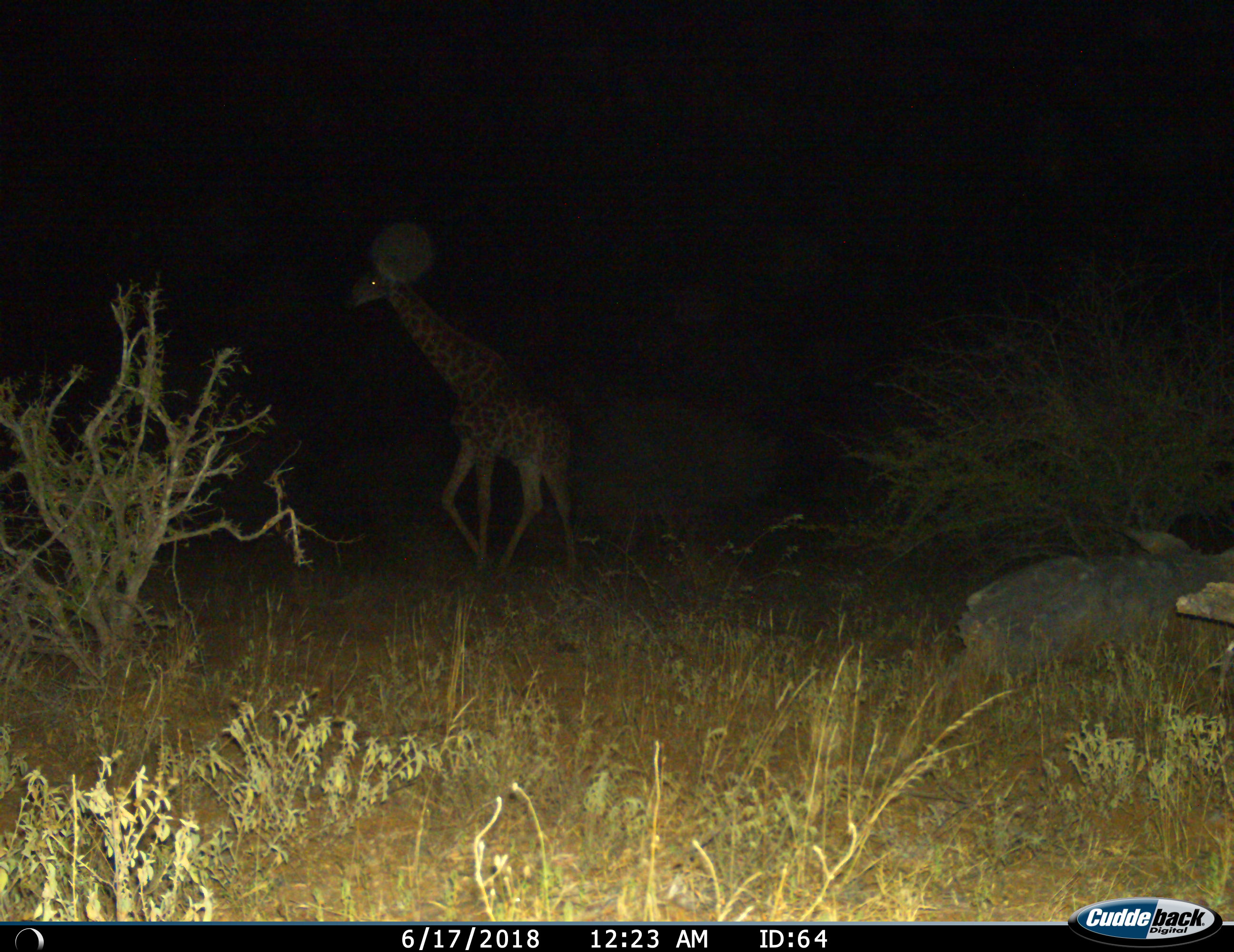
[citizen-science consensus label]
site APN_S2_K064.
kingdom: Animalia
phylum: Chordata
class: Mammalia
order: Artiodactyla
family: Giraffidae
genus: Giraffa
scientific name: Giraffa camelopardalis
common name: giraffe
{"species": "giraffe (Giraffa camelopardalis)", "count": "1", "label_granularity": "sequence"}